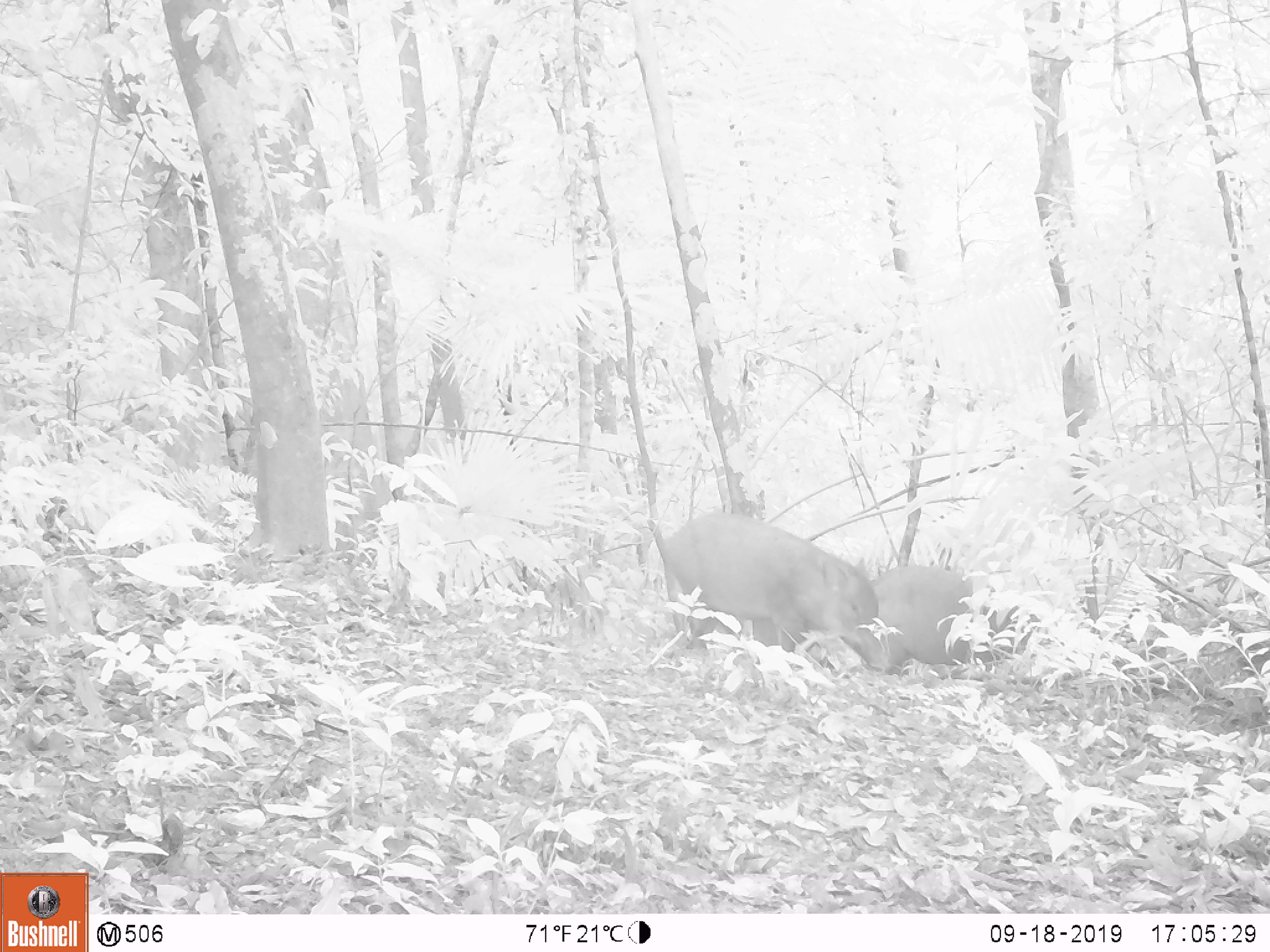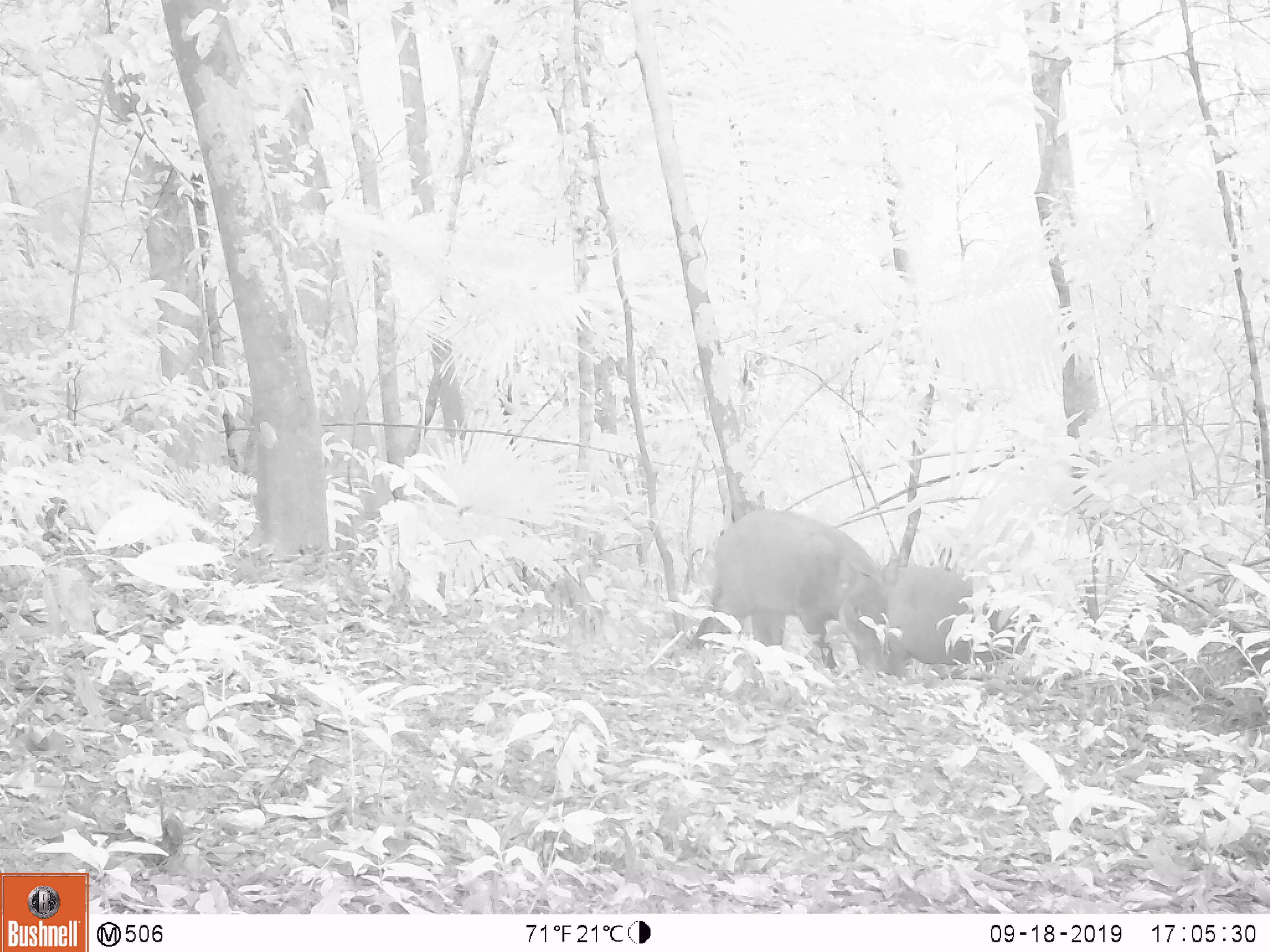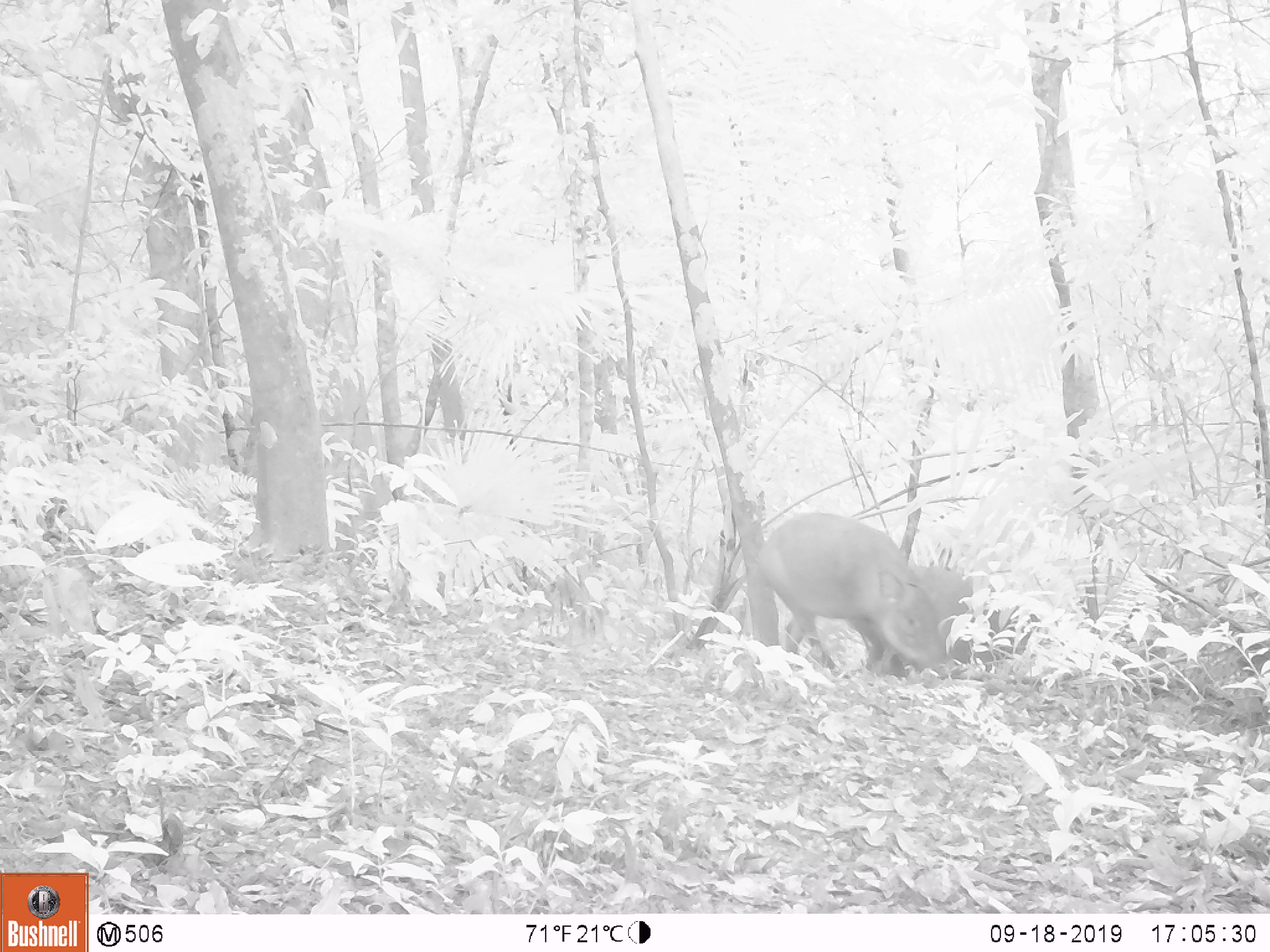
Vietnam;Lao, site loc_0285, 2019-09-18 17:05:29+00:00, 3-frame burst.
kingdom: Animalia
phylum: Chordata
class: Mammalia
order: Artiodactyla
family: Suidae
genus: Sus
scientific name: Sus scrofa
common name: eurasian wild pig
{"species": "eurasian wild pig (Sus scrofa)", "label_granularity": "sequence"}